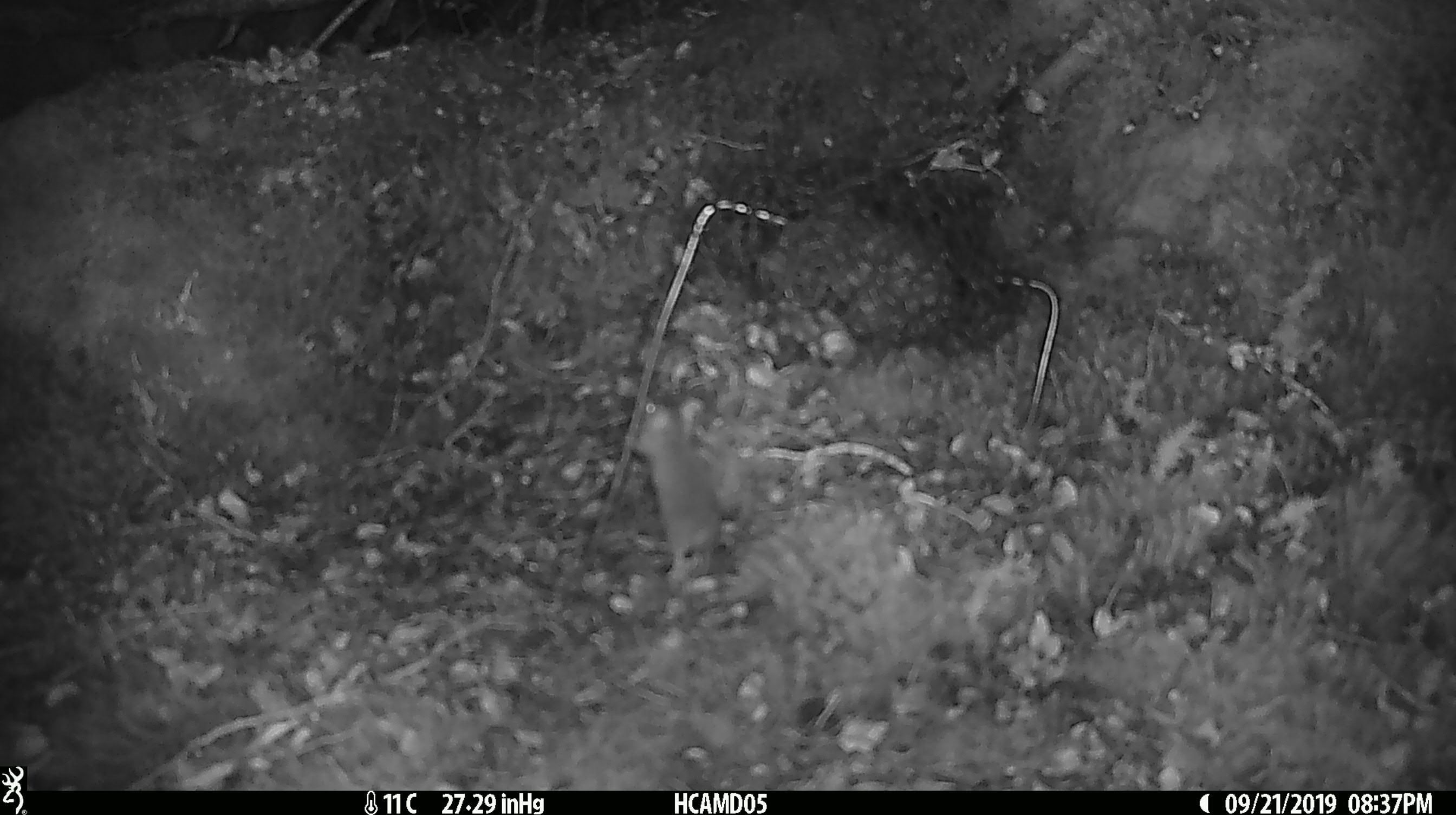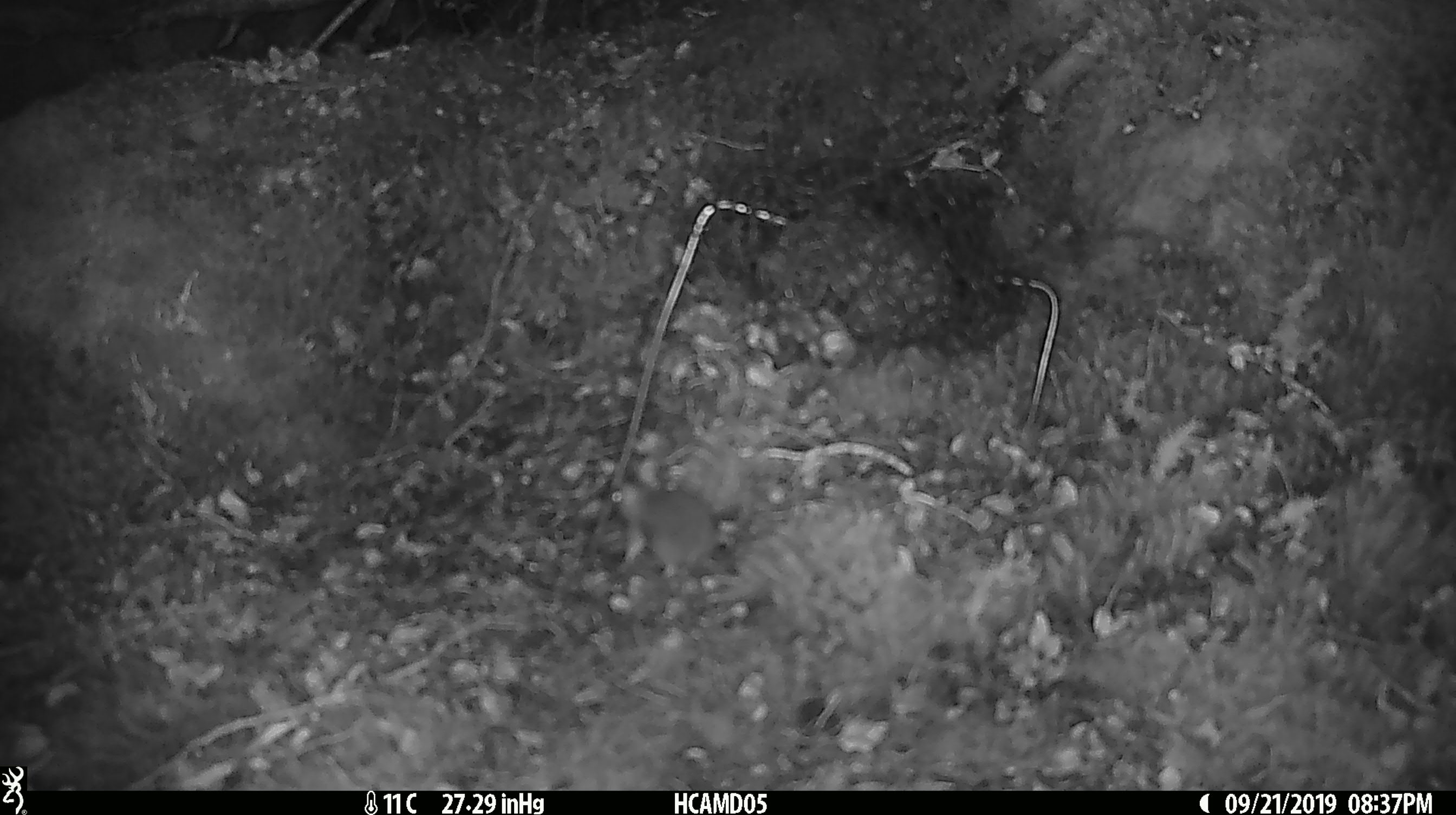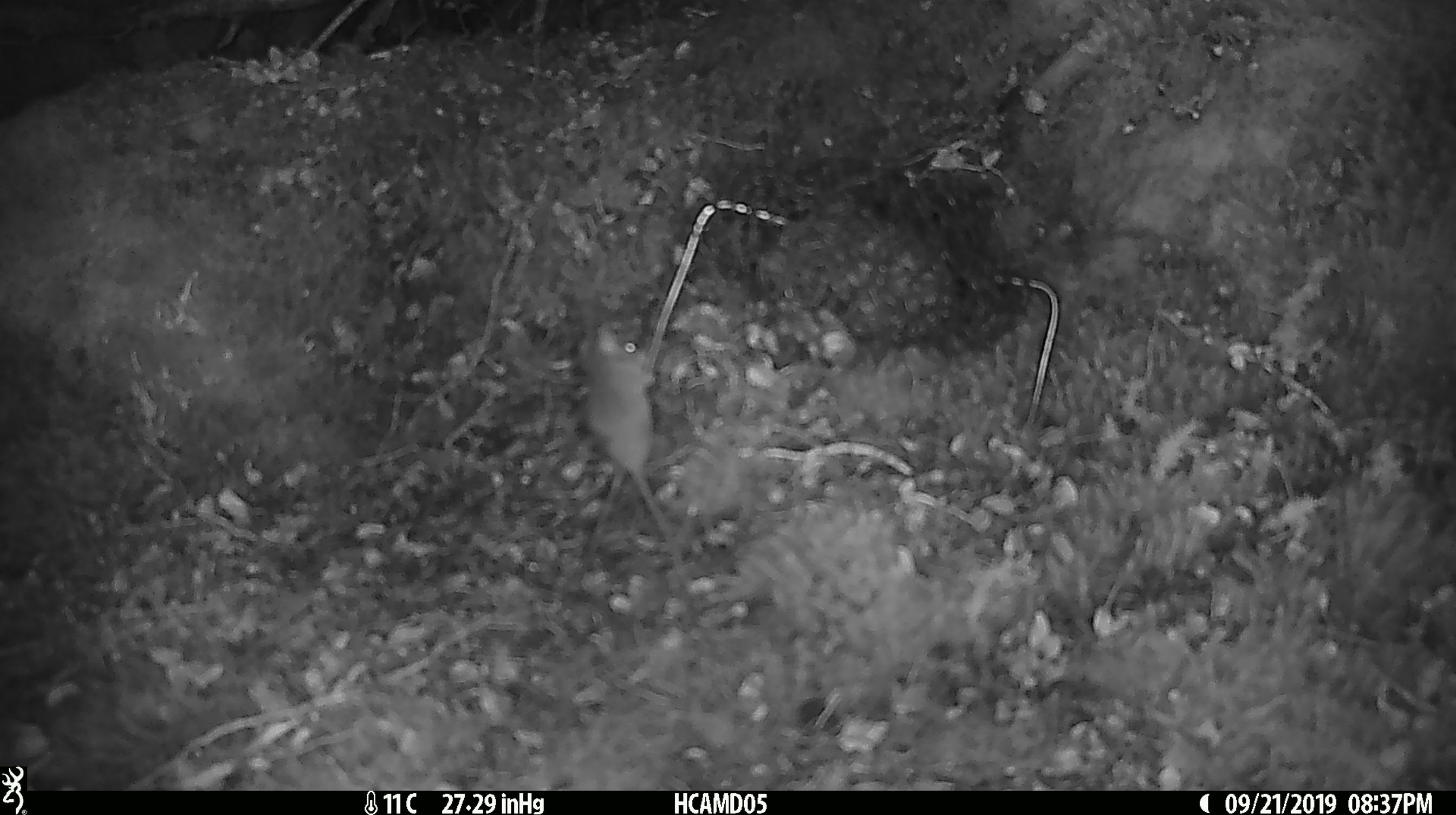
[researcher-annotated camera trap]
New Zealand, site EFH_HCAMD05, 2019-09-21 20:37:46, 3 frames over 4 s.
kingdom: Animalia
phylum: Chordata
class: Mammalia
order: Rodentia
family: Muridae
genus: Mus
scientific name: Mus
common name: mouse